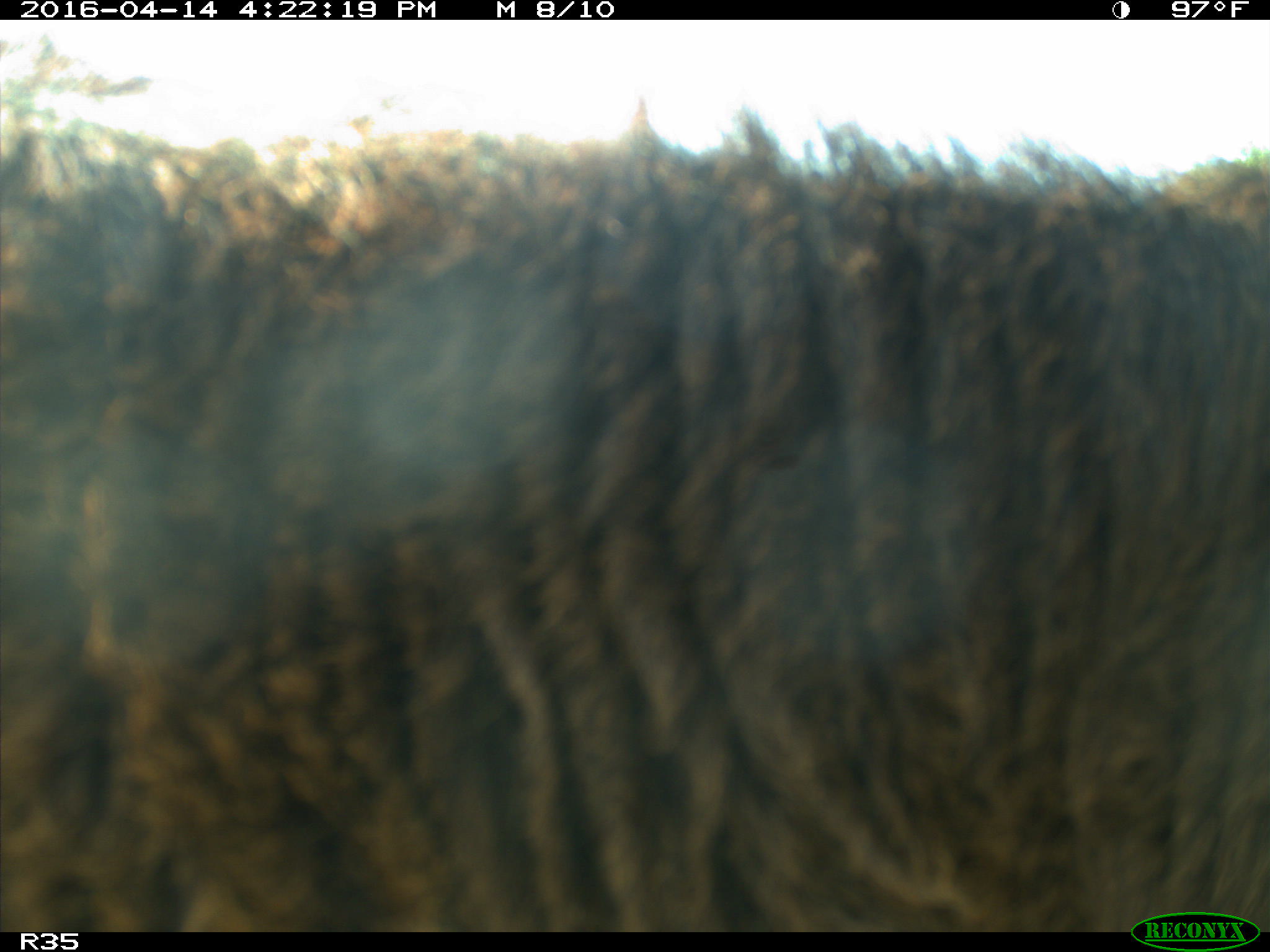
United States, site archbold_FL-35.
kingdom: Animalia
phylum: Chordata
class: Mammalia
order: Artiodactyla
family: Bovidae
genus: Bos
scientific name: Bos taurus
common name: domestic cow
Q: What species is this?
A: Bos taurus (domestic cow).